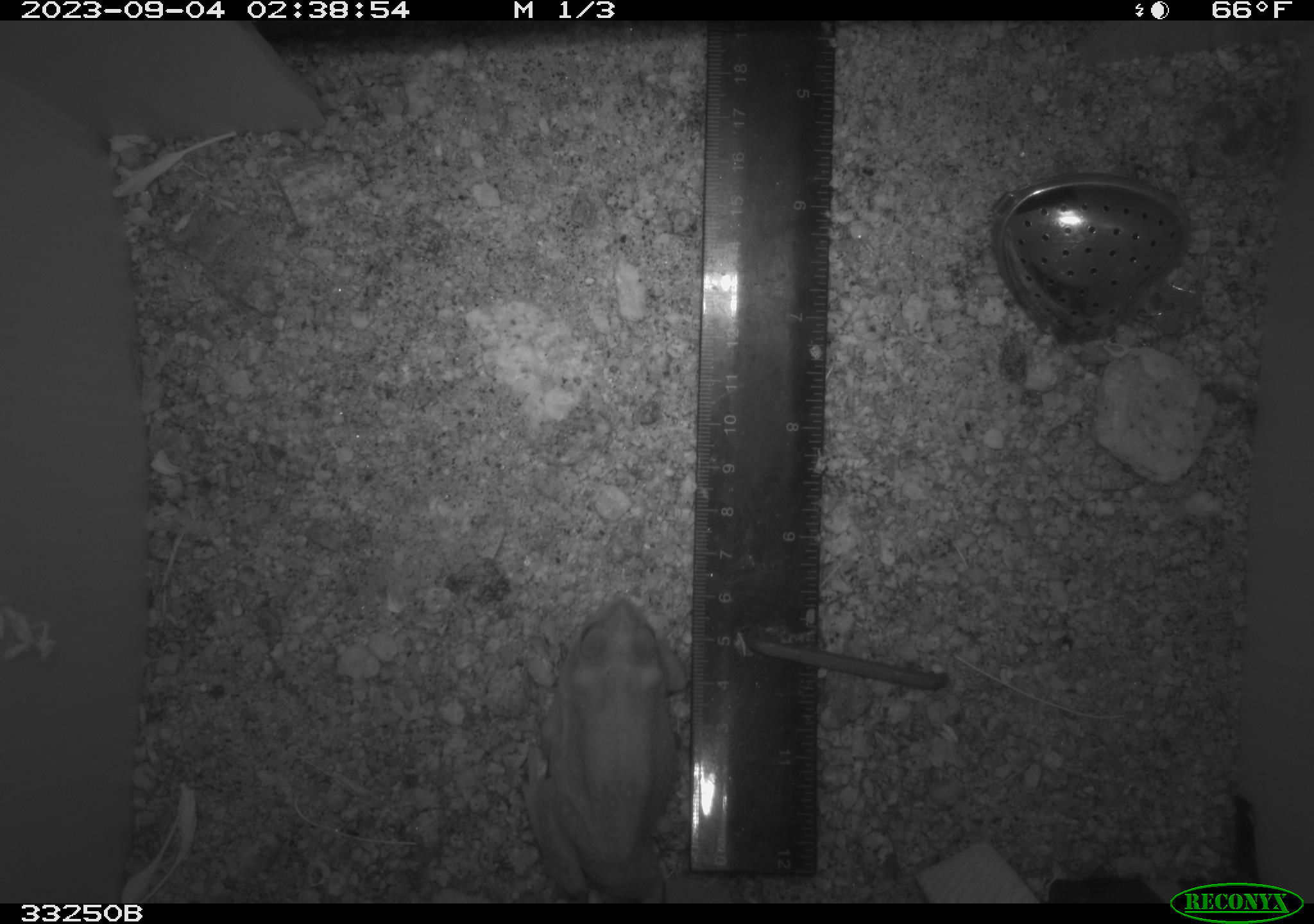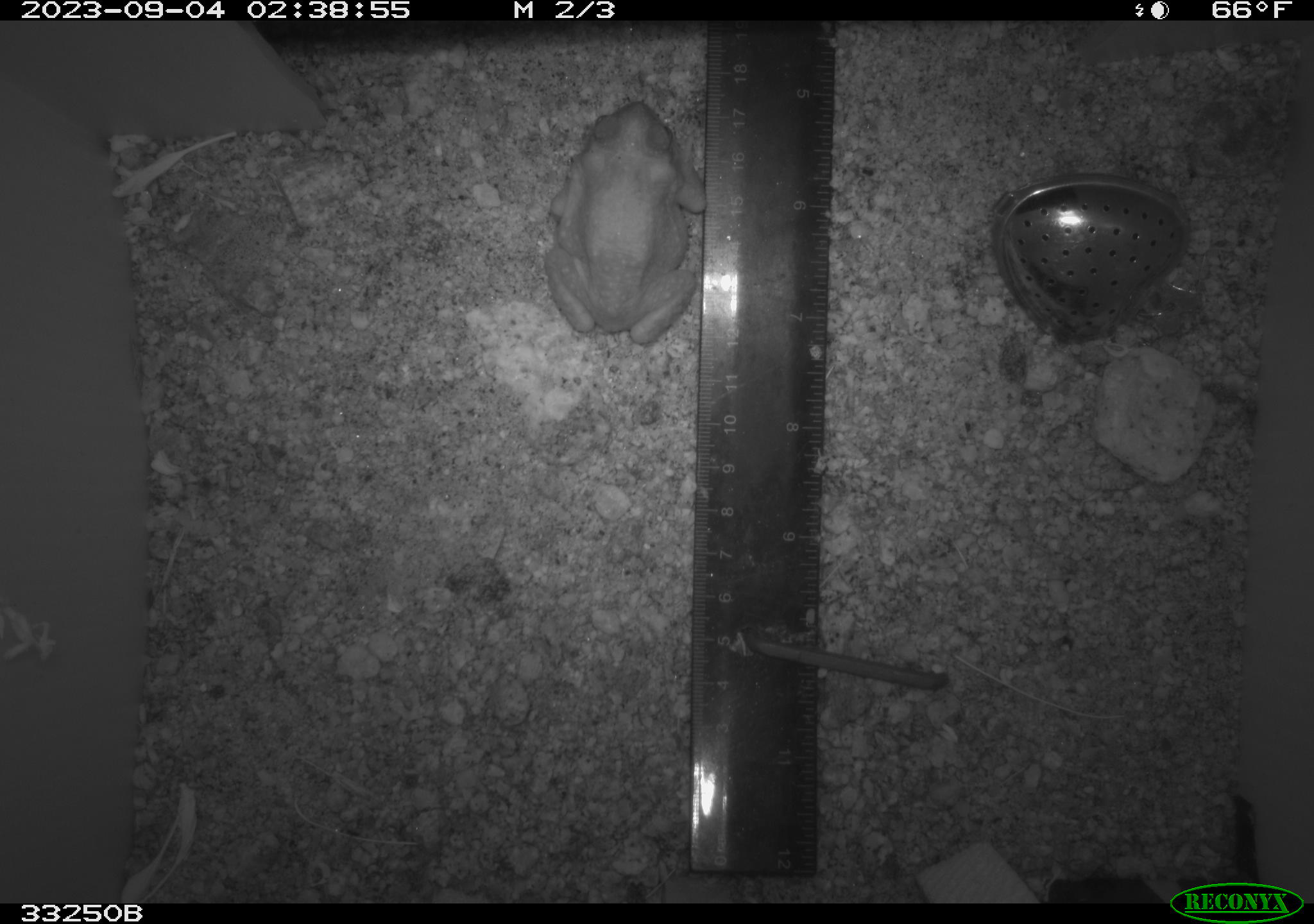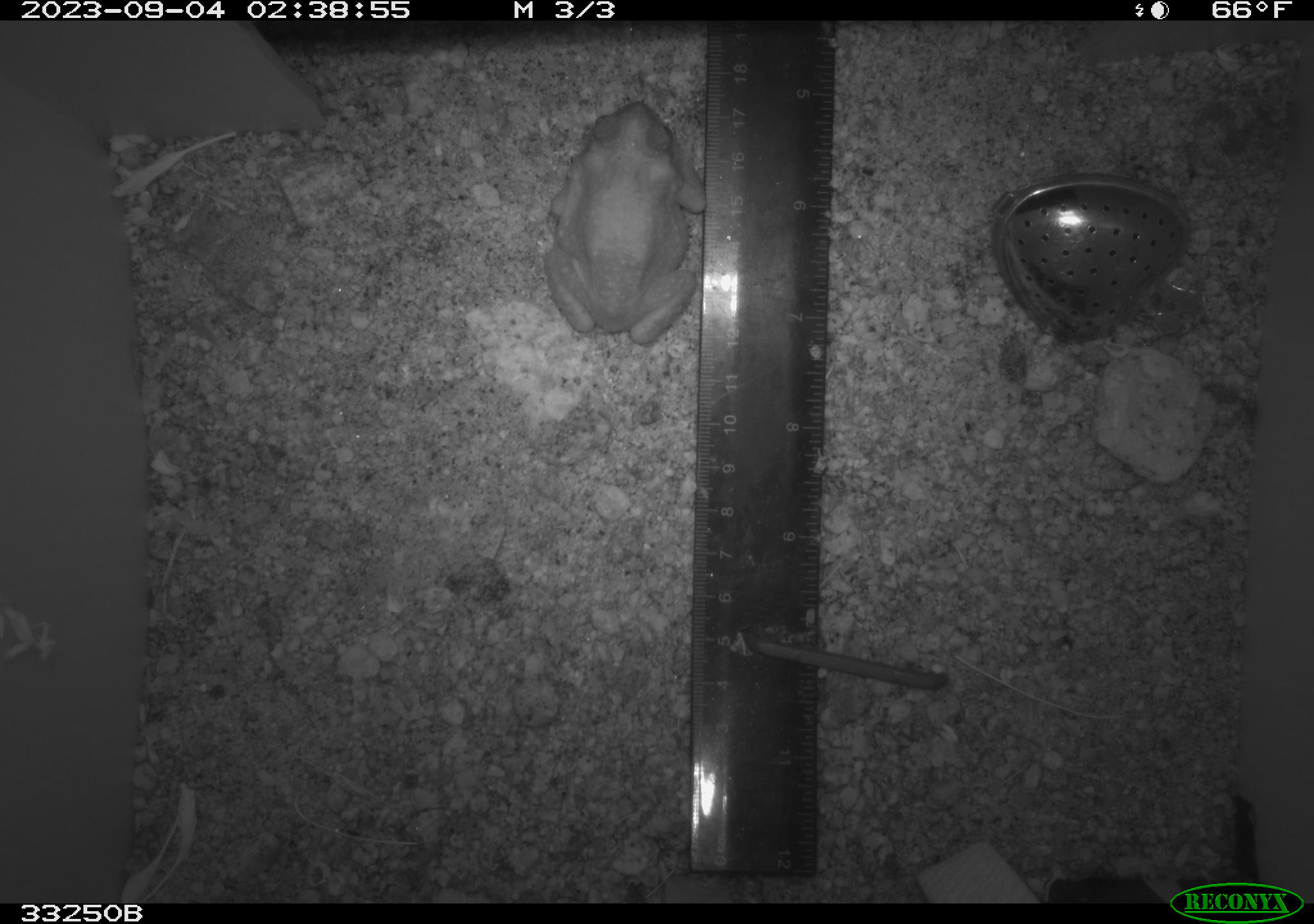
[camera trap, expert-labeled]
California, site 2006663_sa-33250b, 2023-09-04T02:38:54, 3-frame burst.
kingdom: Animalia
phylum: Chordata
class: Amphibia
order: Anura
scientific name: Anura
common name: frogs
Frogs (Anura).